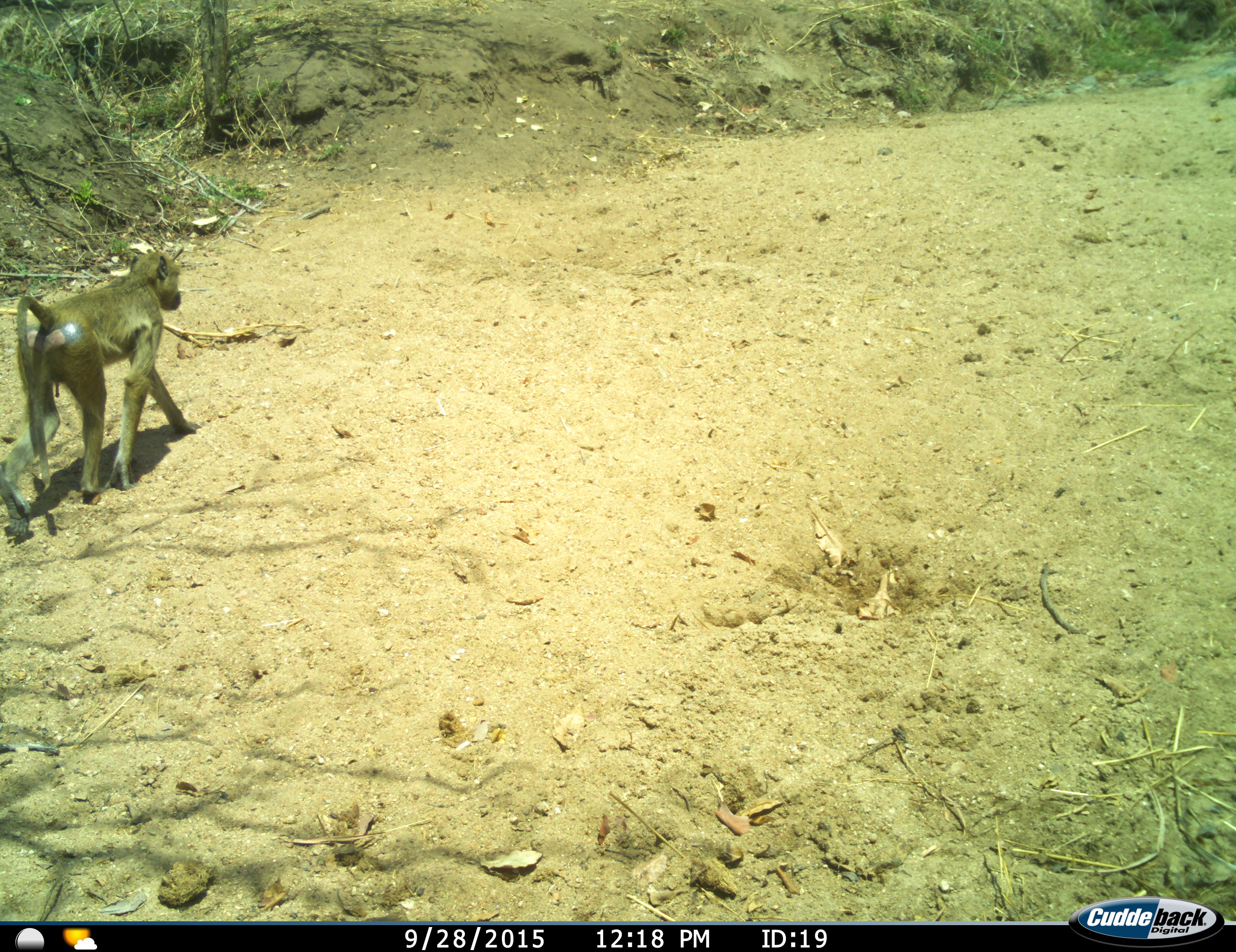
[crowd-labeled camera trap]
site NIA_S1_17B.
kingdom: Animalia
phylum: Chordata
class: Mammalia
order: Primates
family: Cercopithecidae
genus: Papio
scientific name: Papio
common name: baboon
Baboon (Papio), count 1. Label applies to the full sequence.